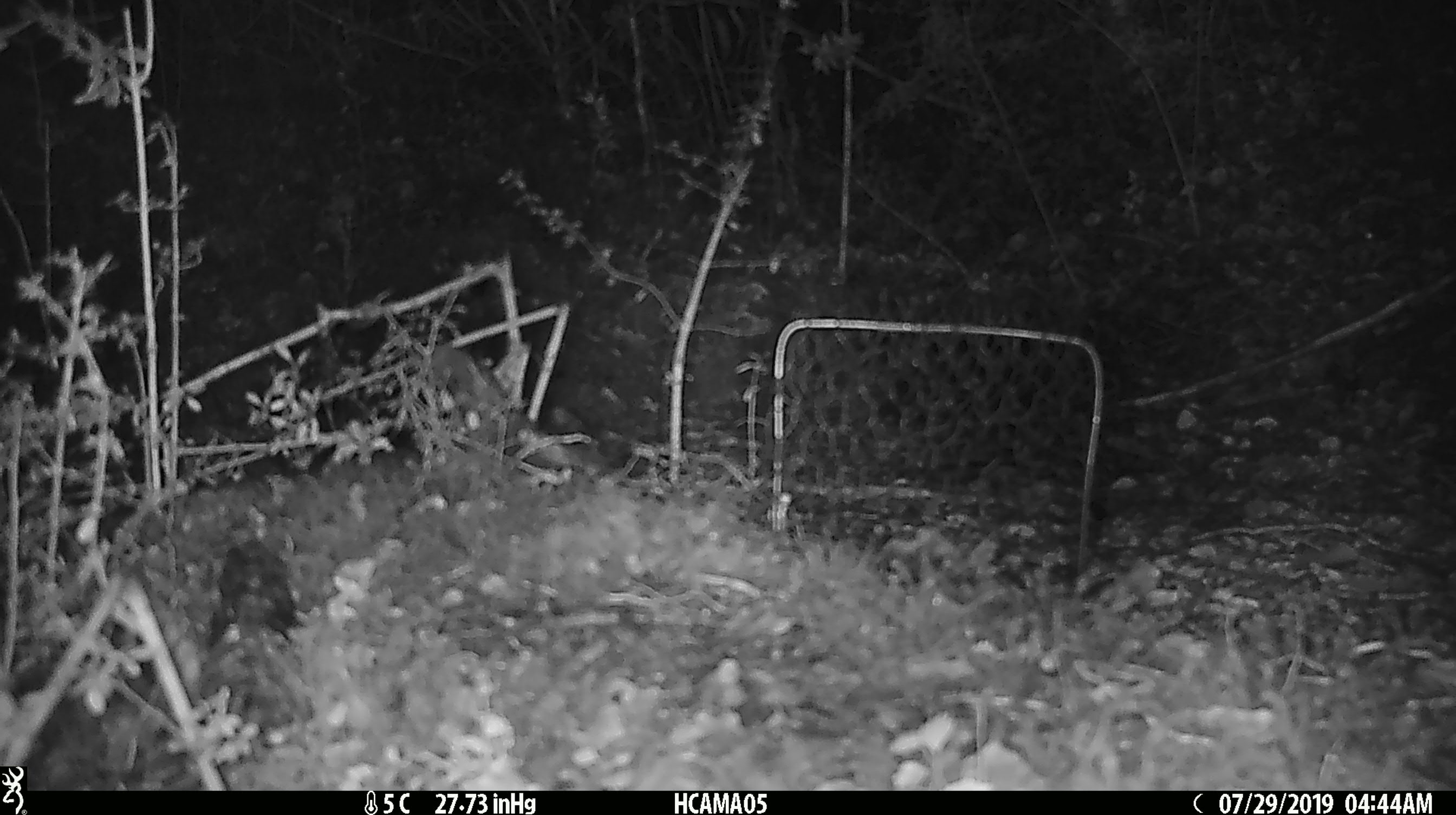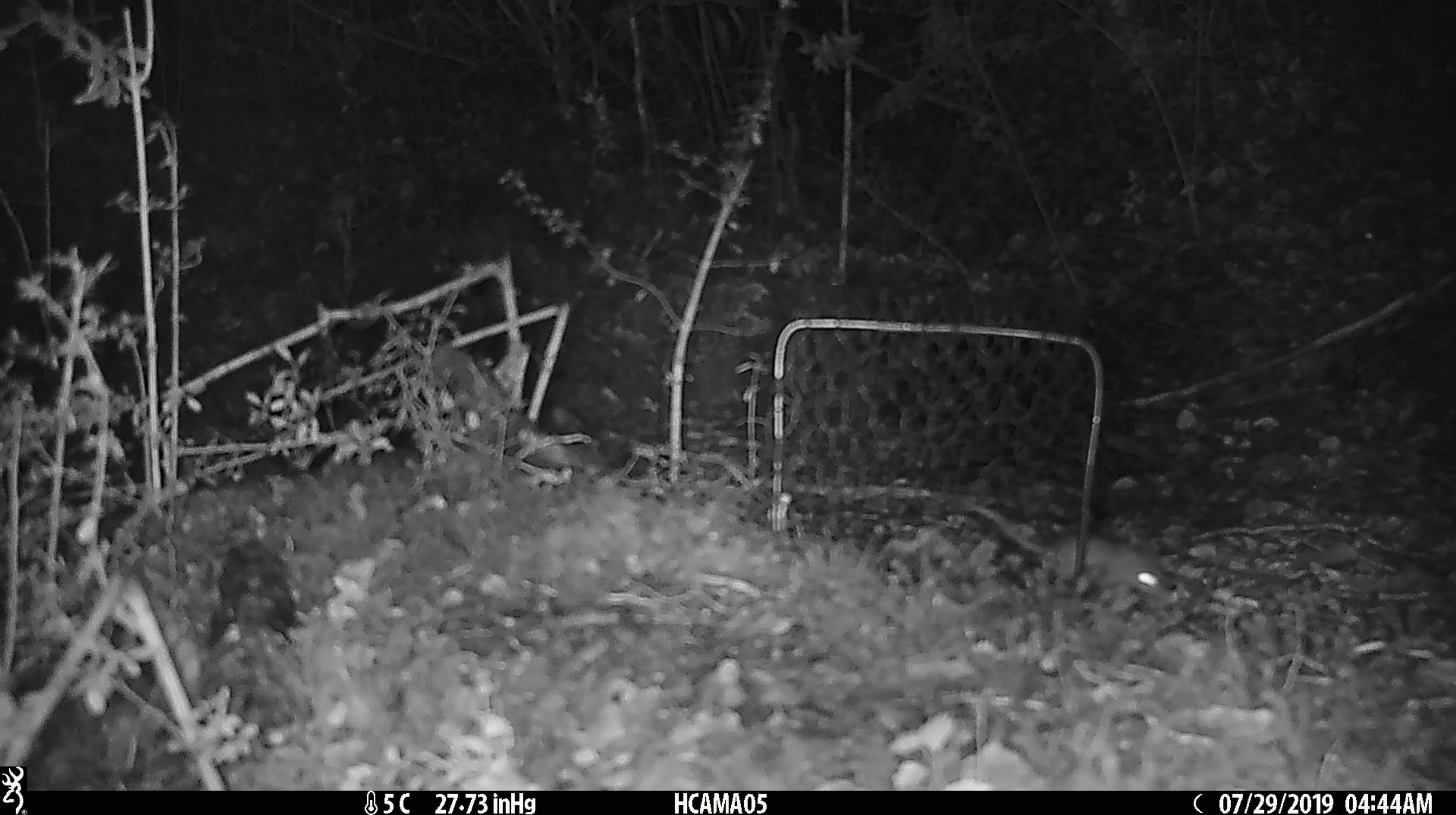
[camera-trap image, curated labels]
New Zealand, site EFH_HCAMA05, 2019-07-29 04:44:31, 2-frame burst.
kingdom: Animalia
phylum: Chordata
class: Mammalia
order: Rodentia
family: Muridae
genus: Mus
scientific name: Mus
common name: mouse